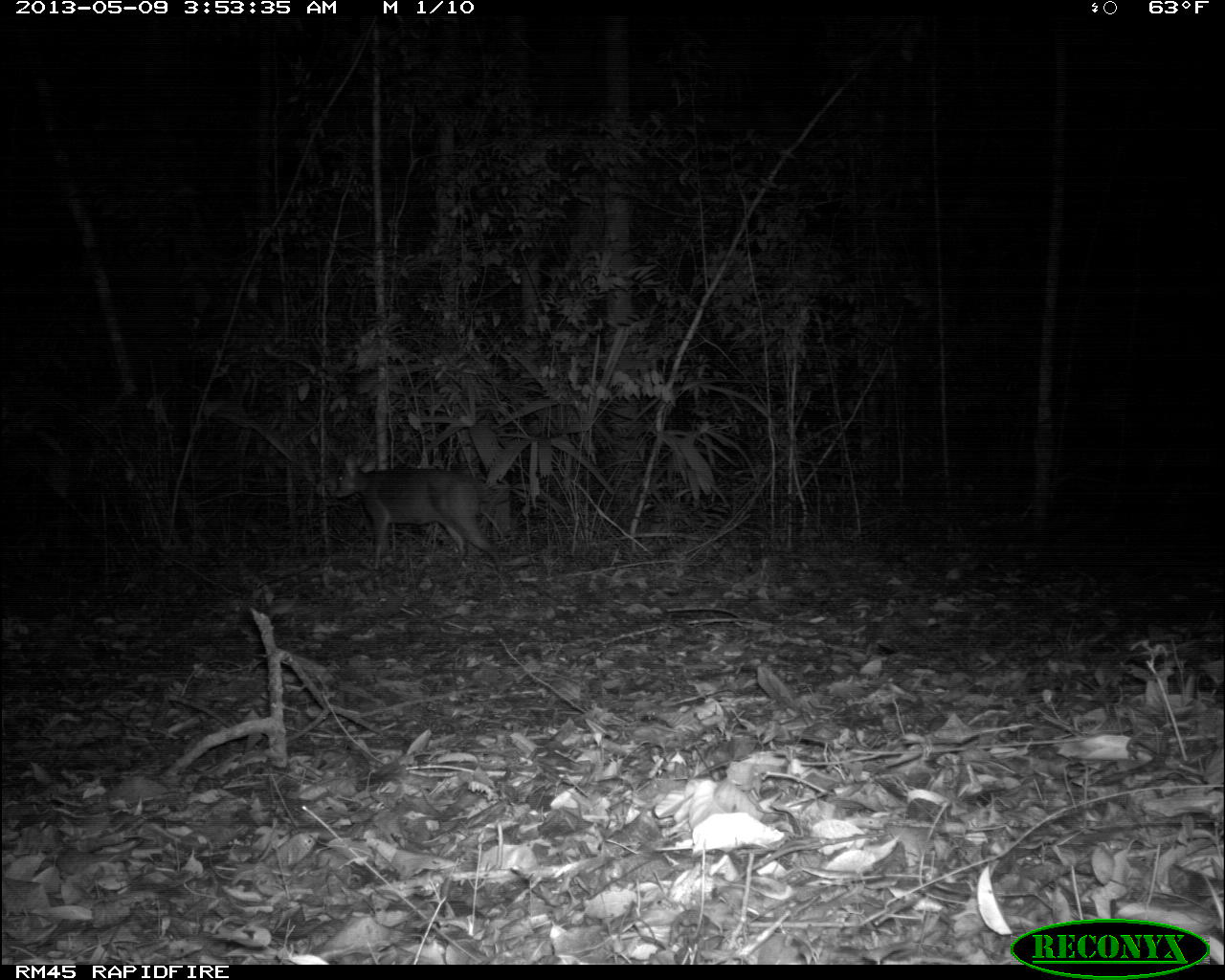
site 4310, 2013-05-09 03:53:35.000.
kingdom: Animalia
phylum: Chordata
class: Mammalia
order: Artiodactyla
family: Cervidae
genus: Mazama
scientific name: Mazama temama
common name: central american red brocket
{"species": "Mazama temama (central american red brocket)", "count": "1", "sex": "male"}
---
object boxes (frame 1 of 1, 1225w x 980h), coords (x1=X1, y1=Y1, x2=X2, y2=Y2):
mazama temama: (x1=332, y1=453, x2=506, y2=574)